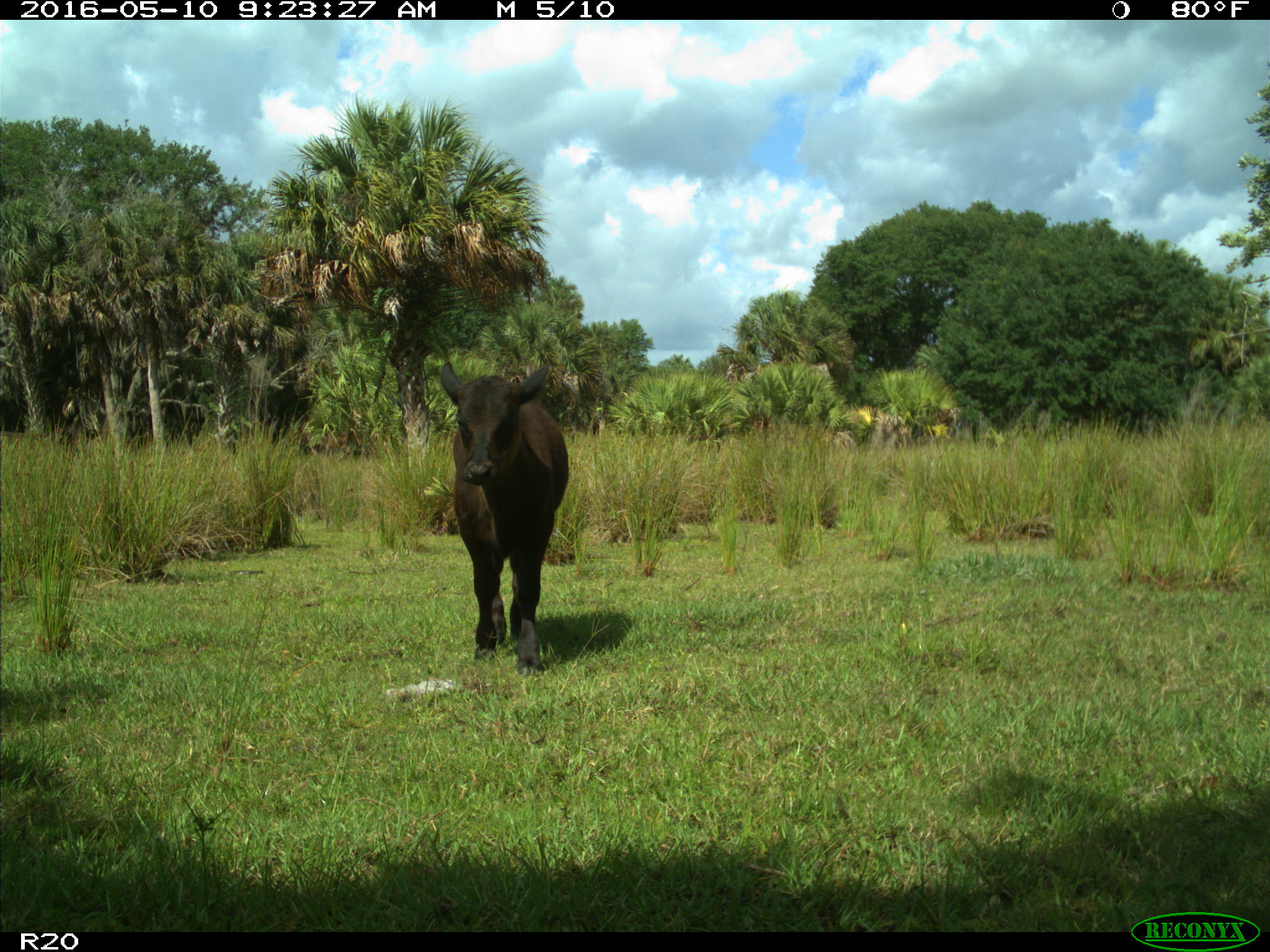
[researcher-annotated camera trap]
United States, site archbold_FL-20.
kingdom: Animalia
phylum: Chordata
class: Mammalia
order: Artiodactyla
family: Bovidae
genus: Bos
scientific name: Bos taurus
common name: domestic cow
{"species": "Bos taurus (domestic cow)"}